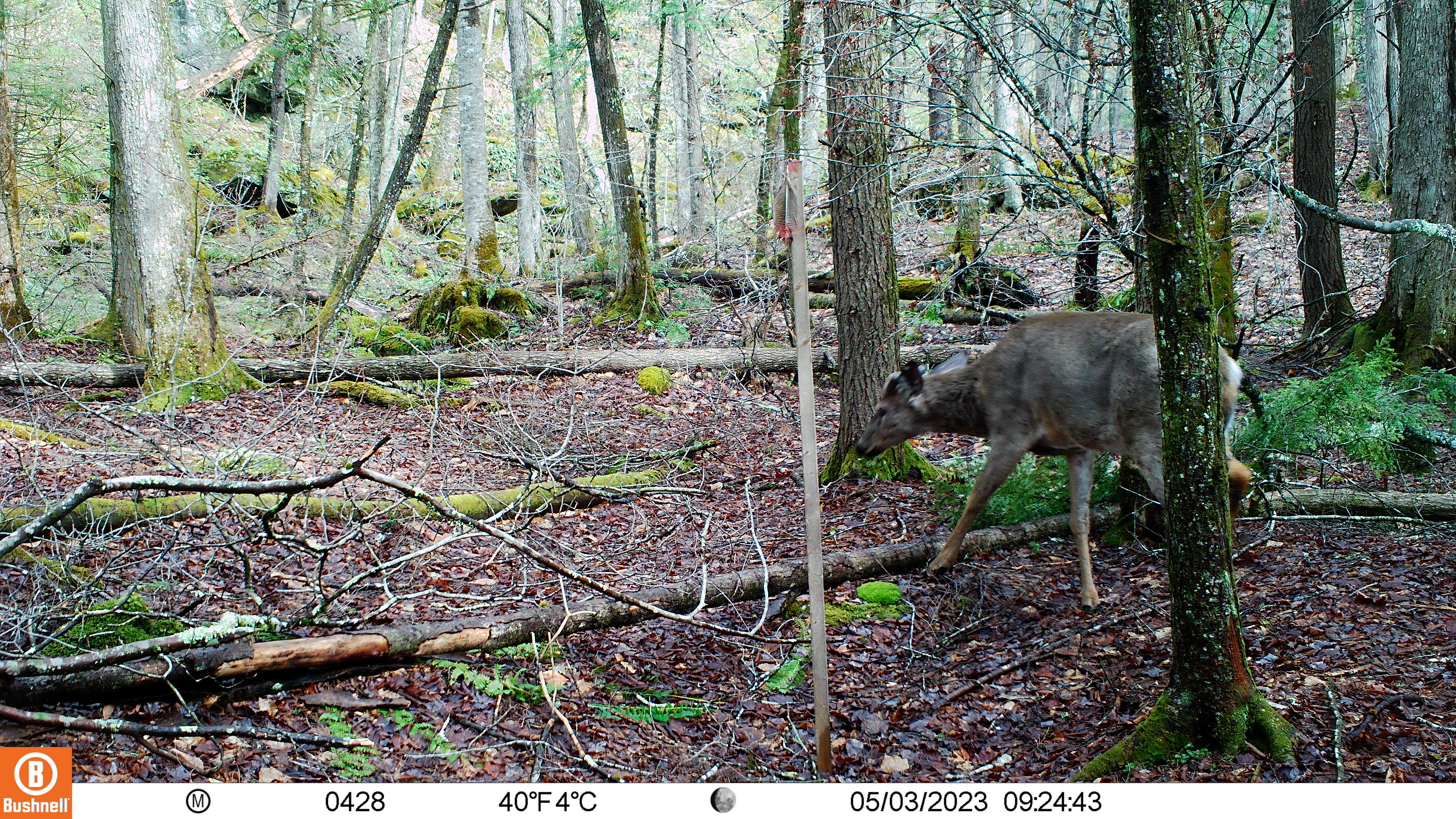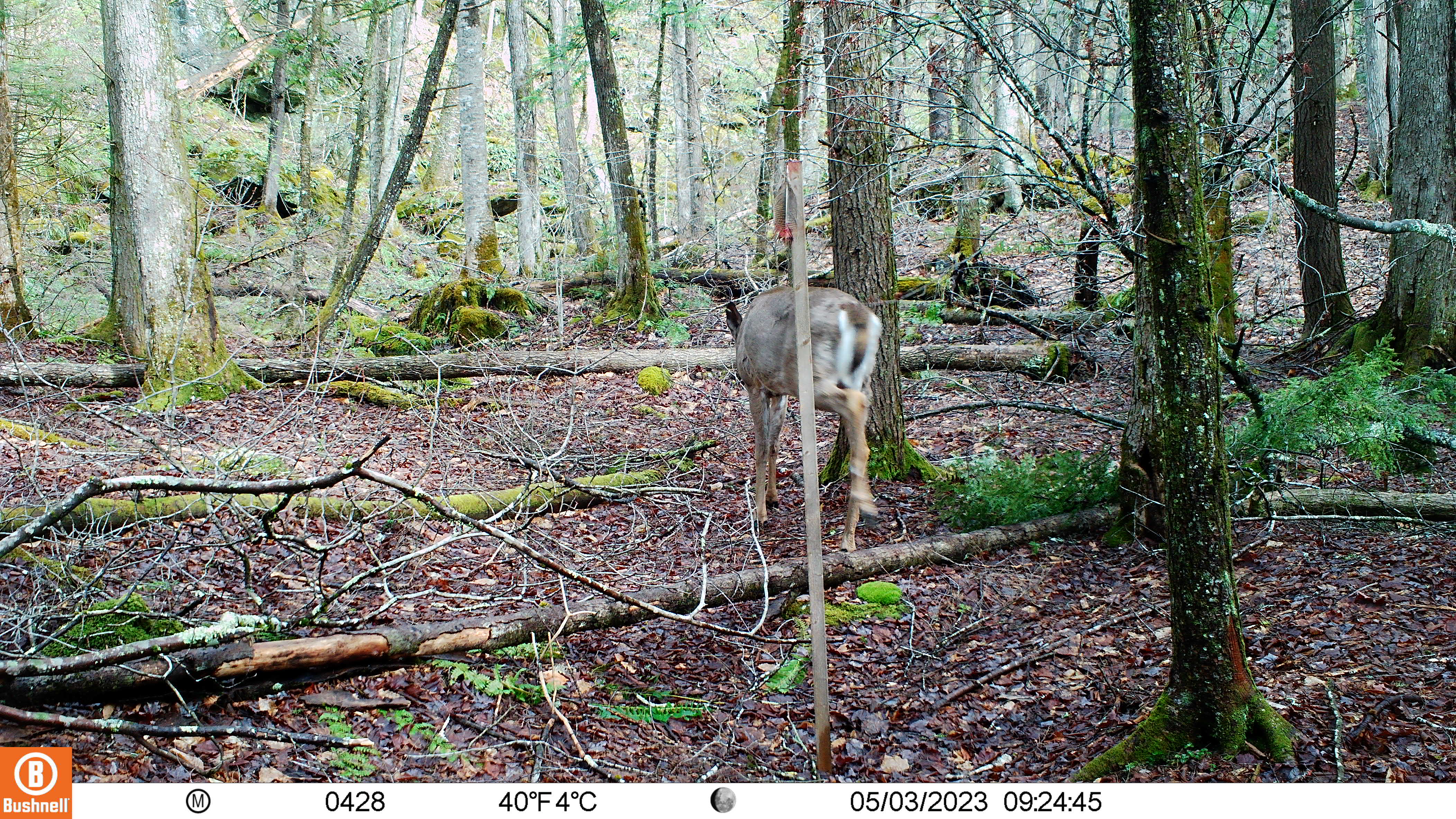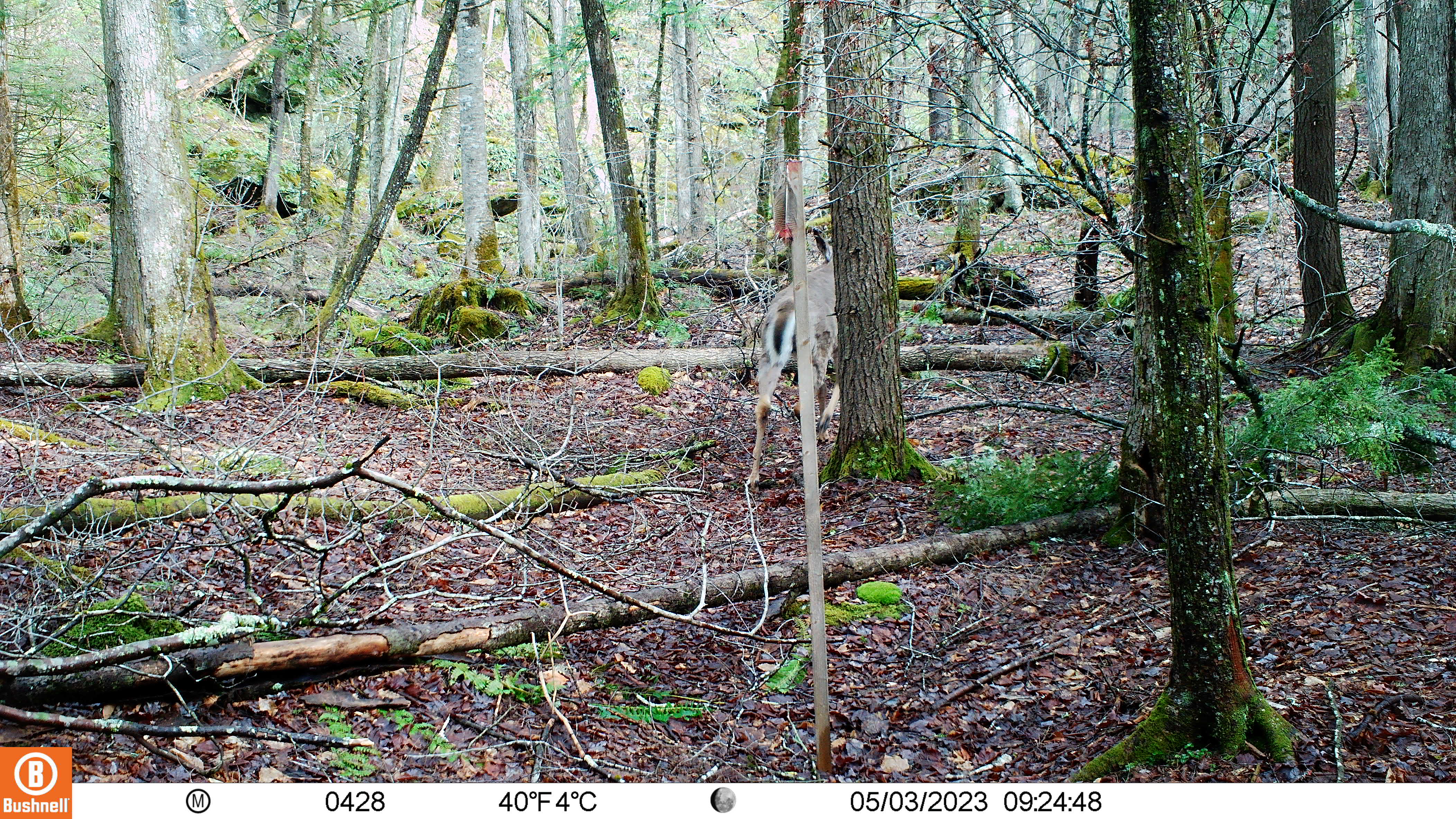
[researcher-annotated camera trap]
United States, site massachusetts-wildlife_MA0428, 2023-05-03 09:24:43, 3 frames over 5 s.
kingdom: Animalia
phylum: Chordata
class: Mammalia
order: Artiodactyla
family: Cervidae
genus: Odocoileus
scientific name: Odocoileus virginianus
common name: white-tailed deer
White-tailed deer (Odocoileus virginianus).